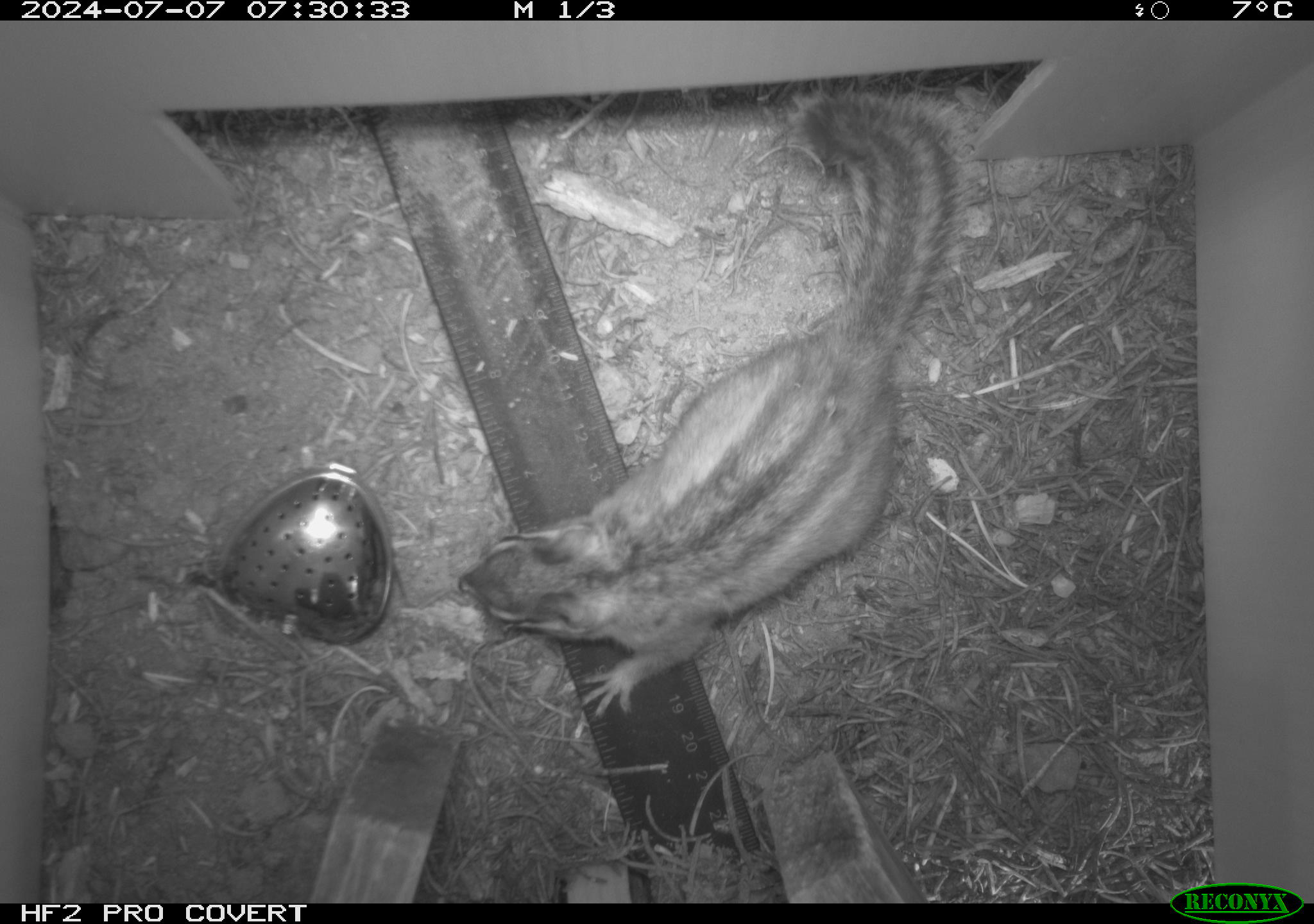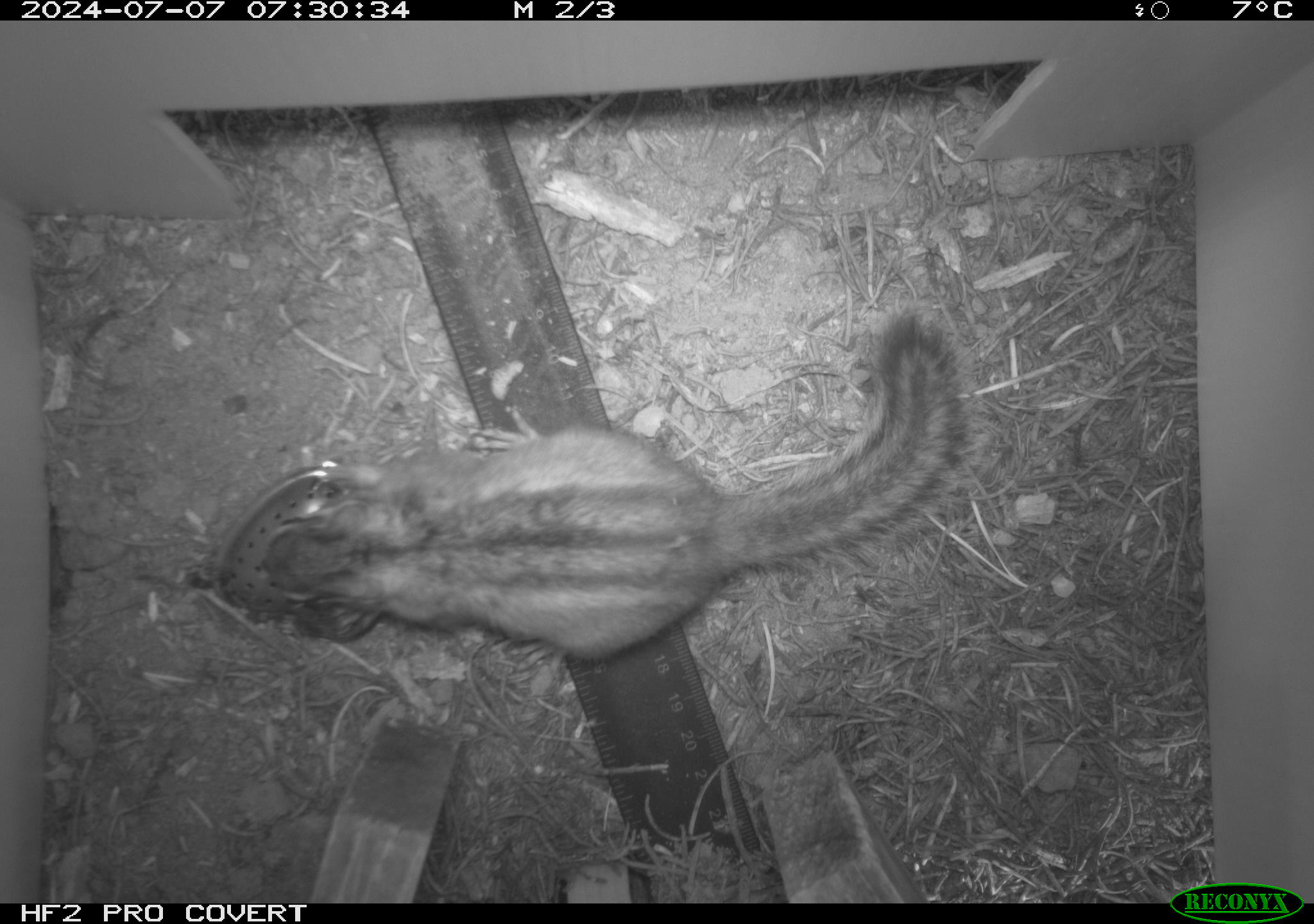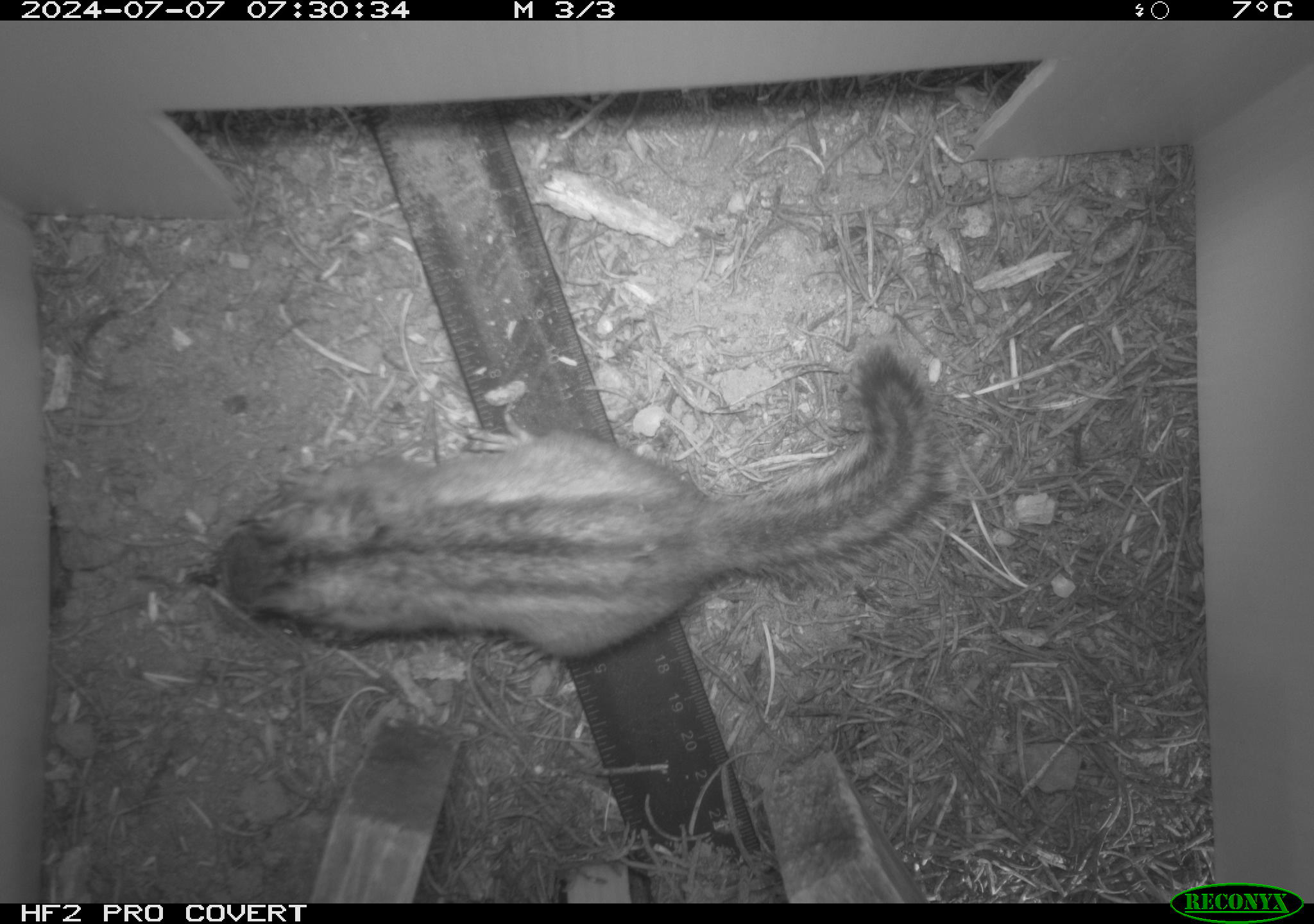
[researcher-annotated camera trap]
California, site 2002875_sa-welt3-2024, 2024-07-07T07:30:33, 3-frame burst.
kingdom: Animalia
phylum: Chordata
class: Mammalia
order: Rodentia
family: Sciuridae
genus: Neotamias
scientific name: Neotamias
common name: western chipmunks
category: neotamias species